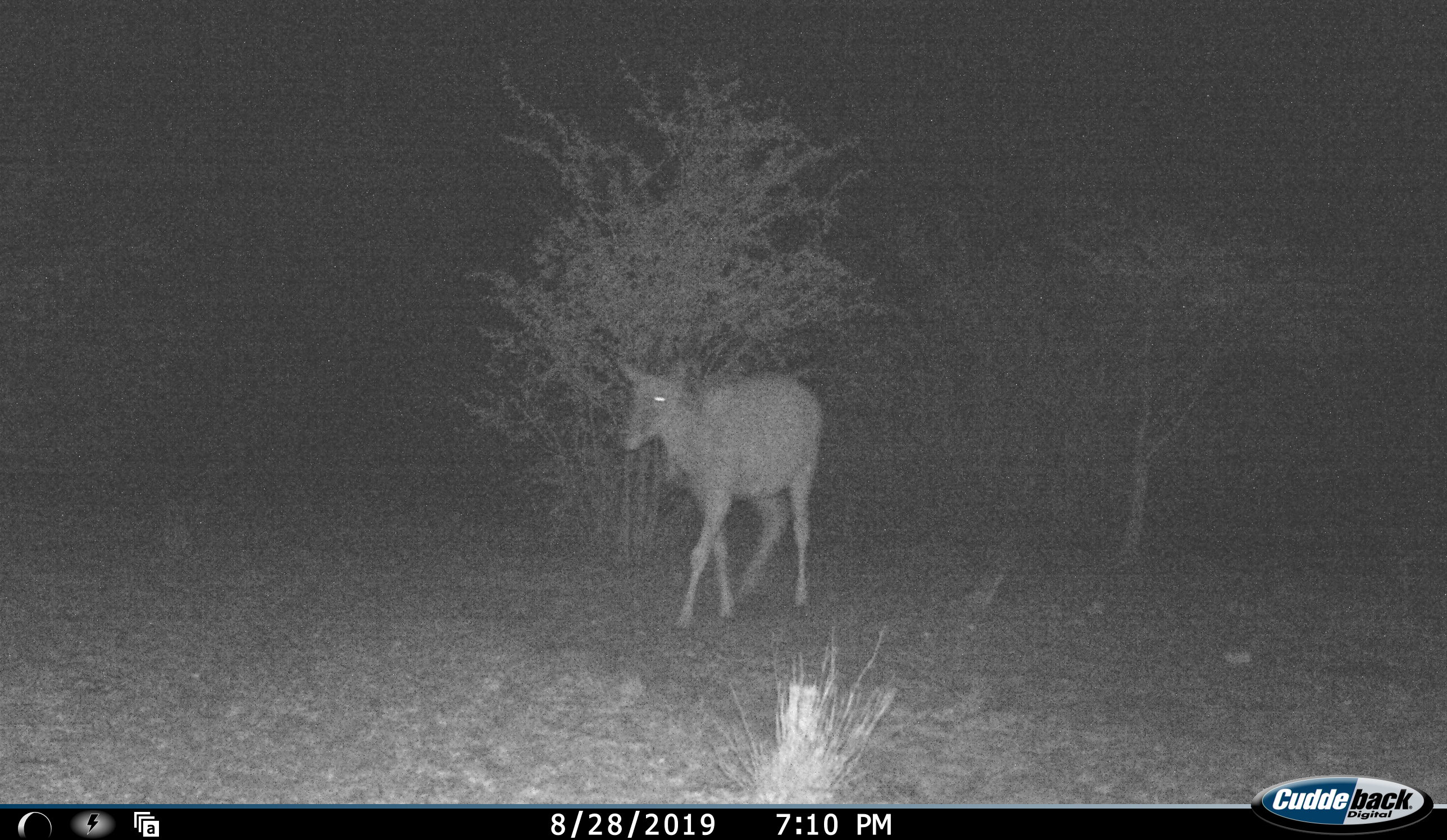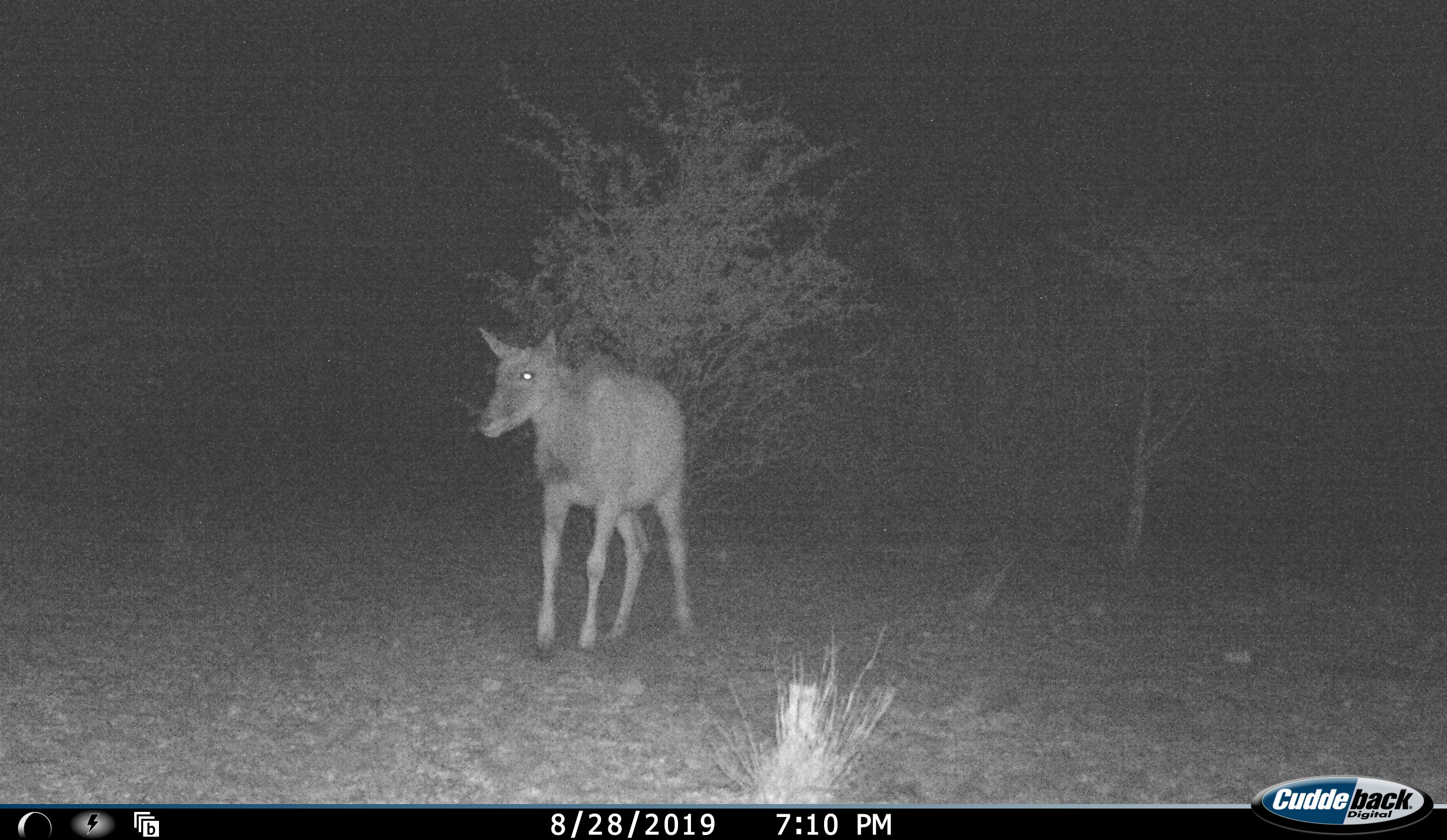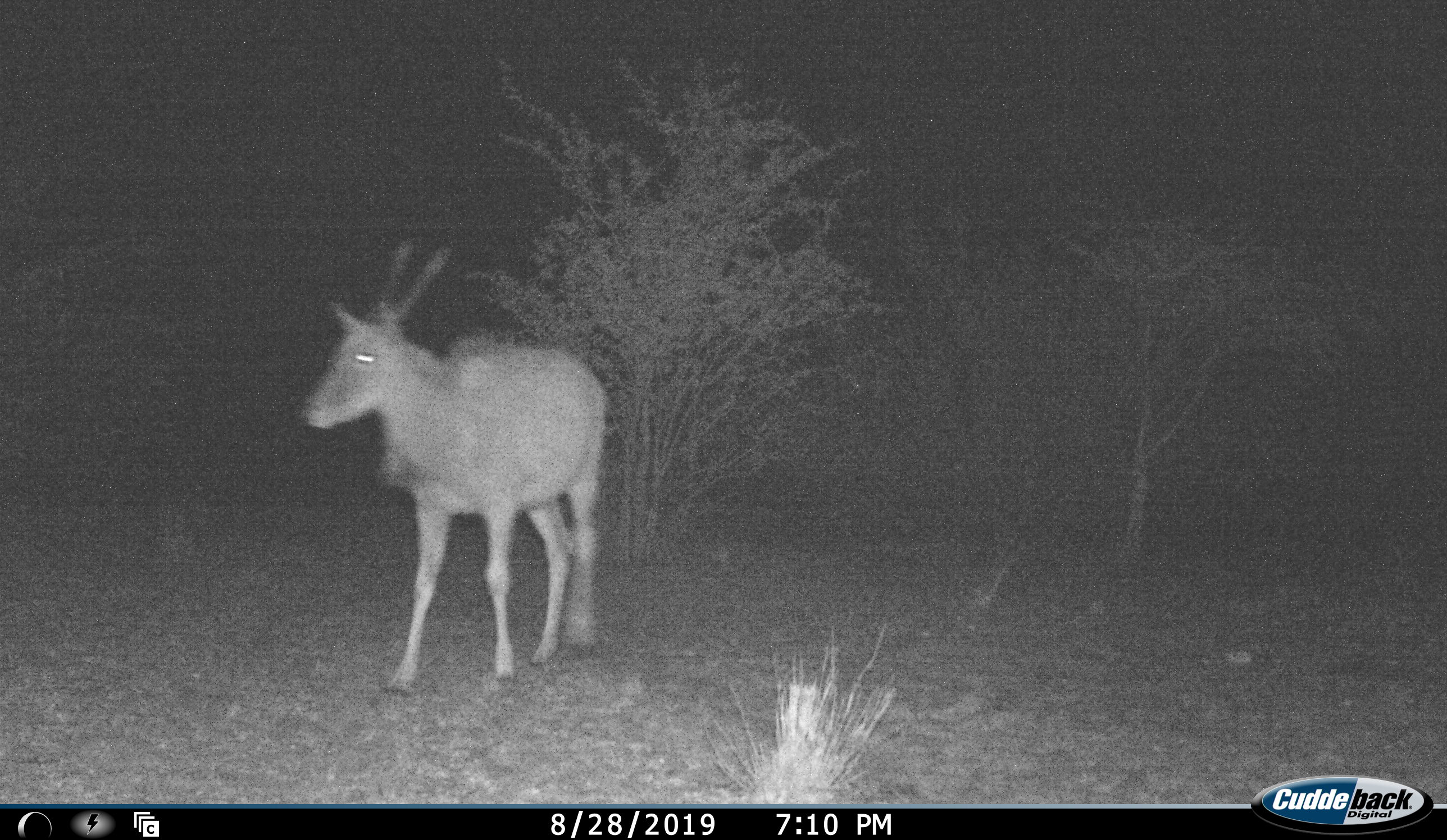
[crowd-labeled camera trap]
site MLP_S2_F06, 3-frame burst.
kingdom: Animalia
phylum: Chordata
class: Mammalia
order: Artiodactyla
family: Bovidae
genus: Tragelaphus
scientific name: Tragelaphus oryx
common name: eland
Eland (Tragelaphus oryx), count 1. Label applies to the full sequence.